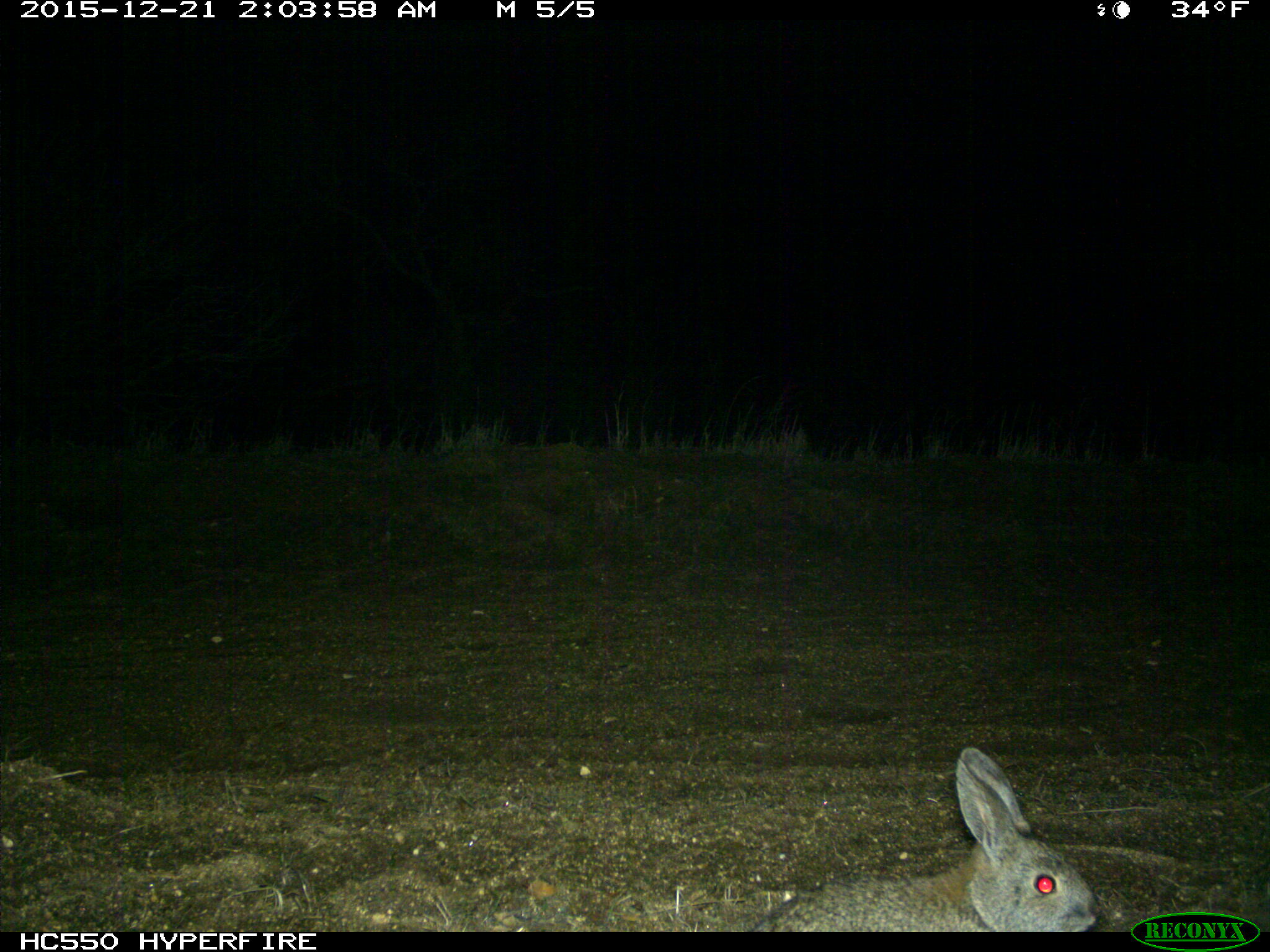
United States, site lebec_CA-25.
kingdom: Animalia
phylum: Chordata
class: Mammalia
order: Lagomorpha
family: Leporidae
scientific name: Leporidae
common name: rabbits and hares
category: unidentified rabbit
Unidentified rabbit (rabbits and hares) (Leporidae).